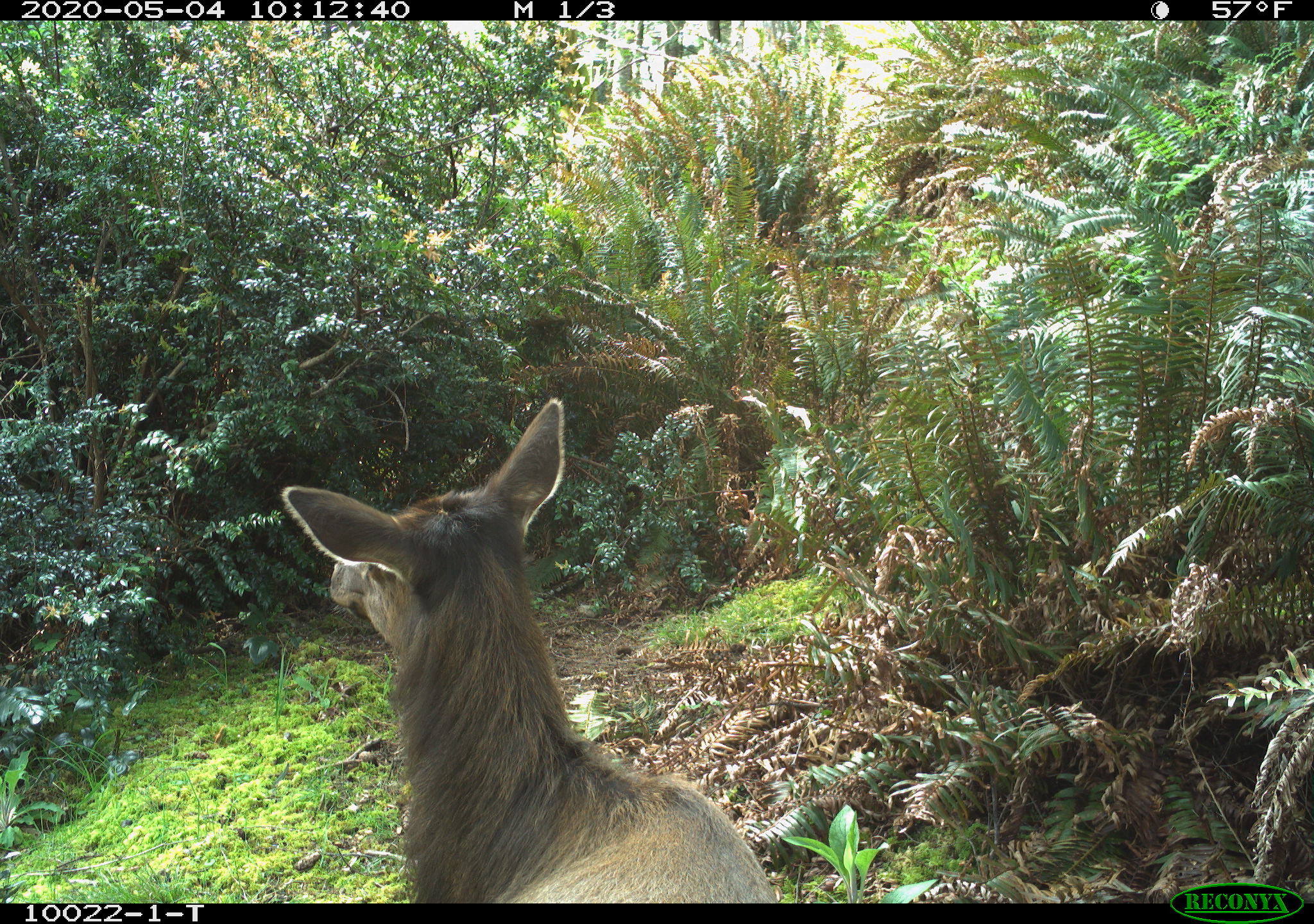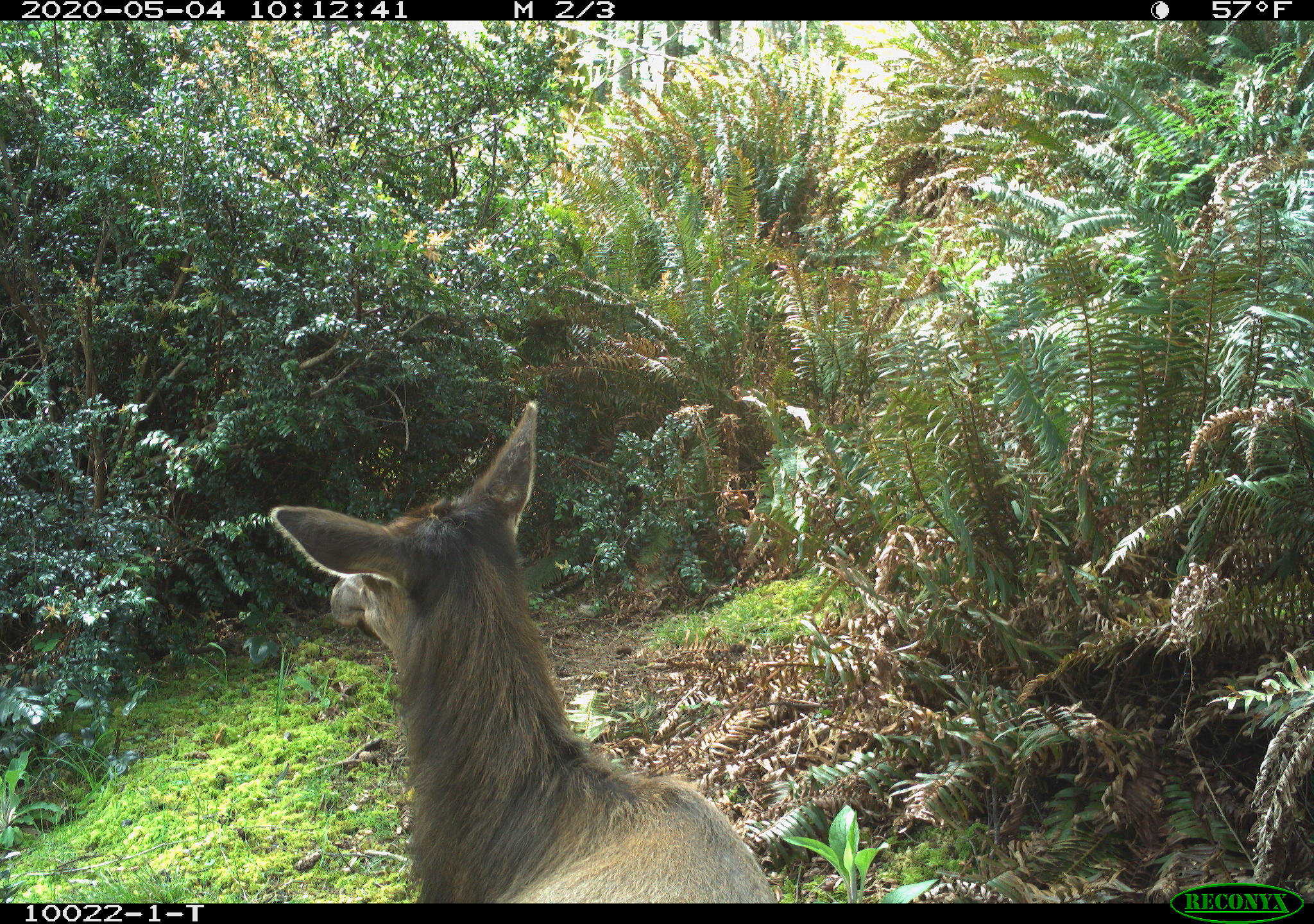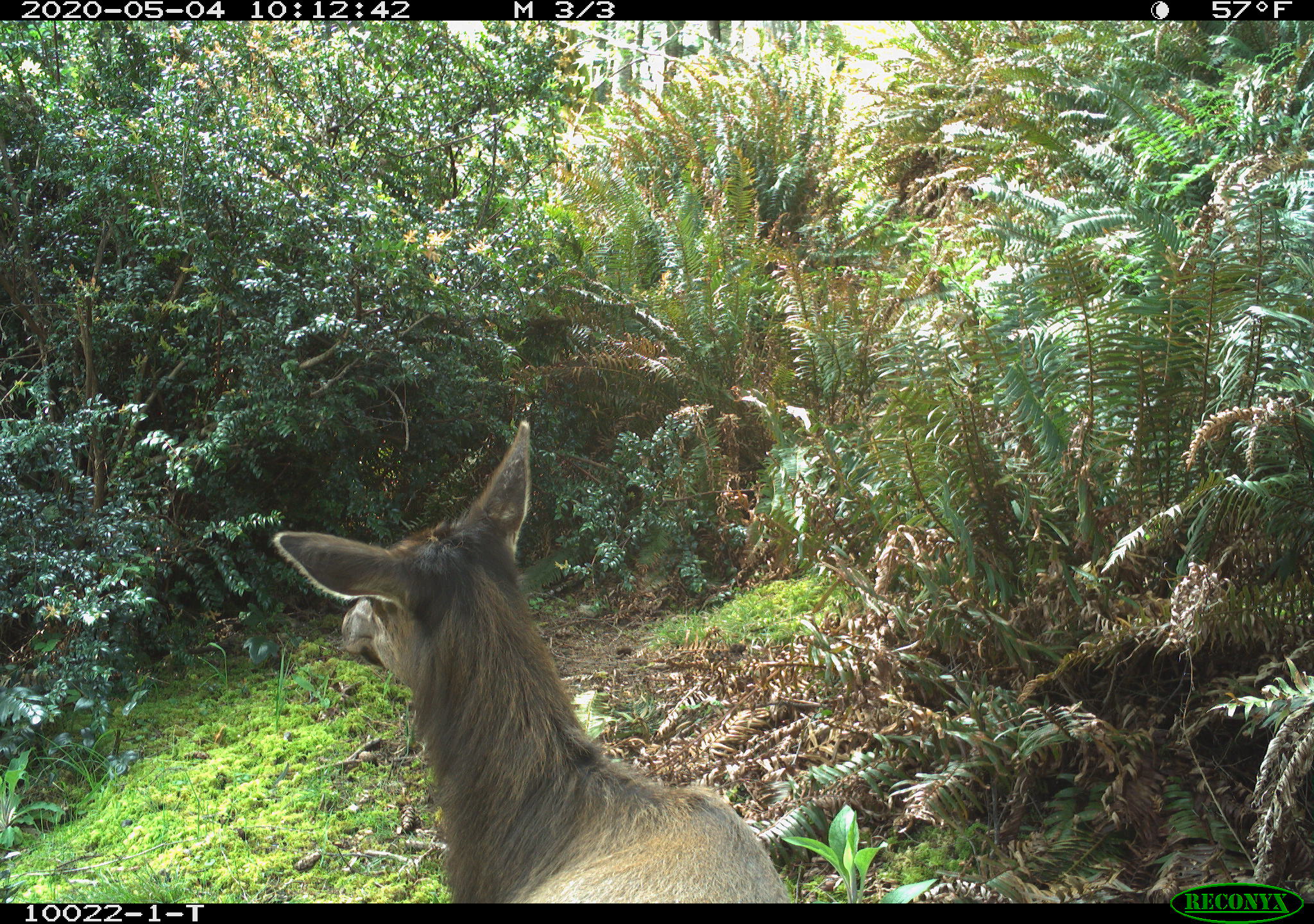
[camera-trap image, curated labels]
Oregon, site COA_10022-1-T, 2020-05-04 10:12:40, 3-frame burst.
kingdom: Animalia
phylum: Chordata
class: Mammalia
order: Artiodactyla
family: Cervidae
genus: Cervus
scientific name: Cervus canadensis roosevelti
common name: roosevelt elk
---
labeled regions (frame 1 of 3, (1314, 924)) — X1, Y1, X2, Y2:
roosevelt elk: 270, 388, 781, 895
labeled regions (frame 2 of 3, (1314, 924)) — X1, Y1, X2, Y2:
roosevelt elk: 262, 388, 779, 897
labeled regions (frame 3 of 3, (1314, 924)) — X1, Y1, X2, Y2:
roosevelt elk: 268, 411, 798, 899